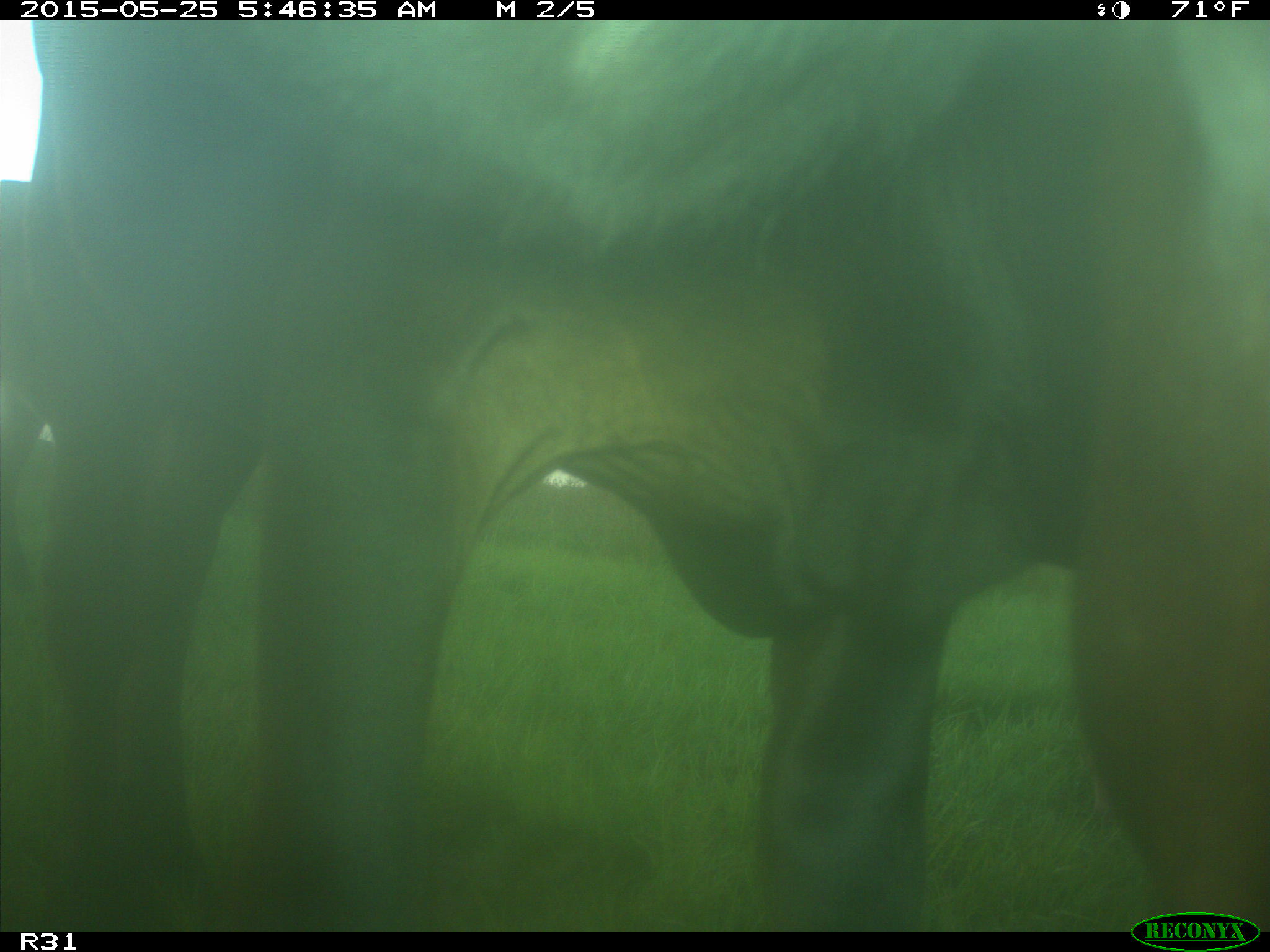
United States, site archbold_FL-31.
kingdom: Animalia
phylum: Chordata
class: Mammalia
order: Artiodactyla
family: Bovidae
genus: Bos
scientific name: Bos taurus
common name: domestic cow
Bos taurus (domestic cow).